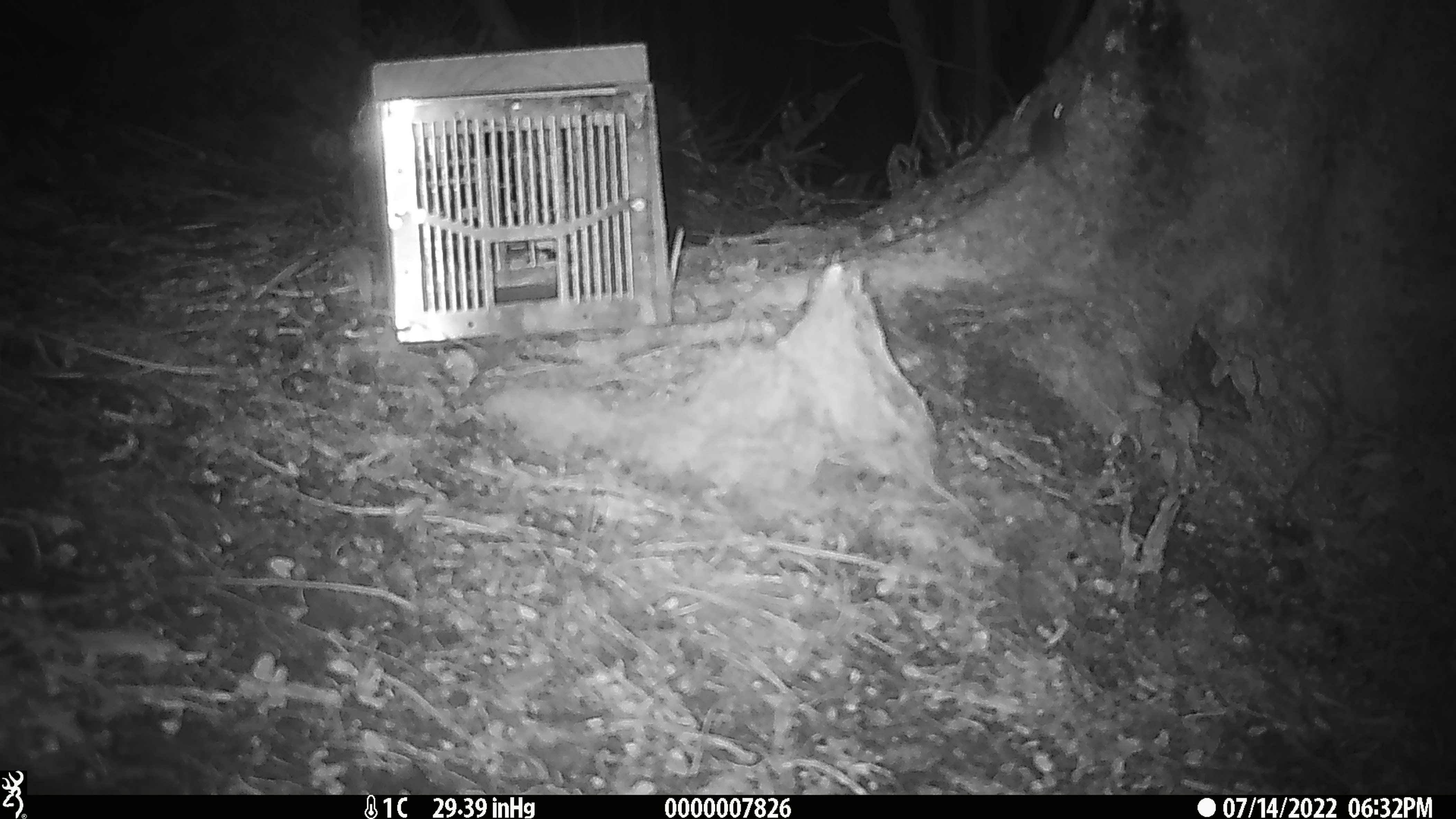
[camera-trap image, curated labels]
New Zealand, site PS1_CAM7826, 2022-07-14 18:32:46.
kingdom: Animalia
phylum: Chordata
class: Mammalia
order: Rodentia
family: Muridae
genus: Mus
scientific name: Mus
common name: mouse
Mouse (Mus).